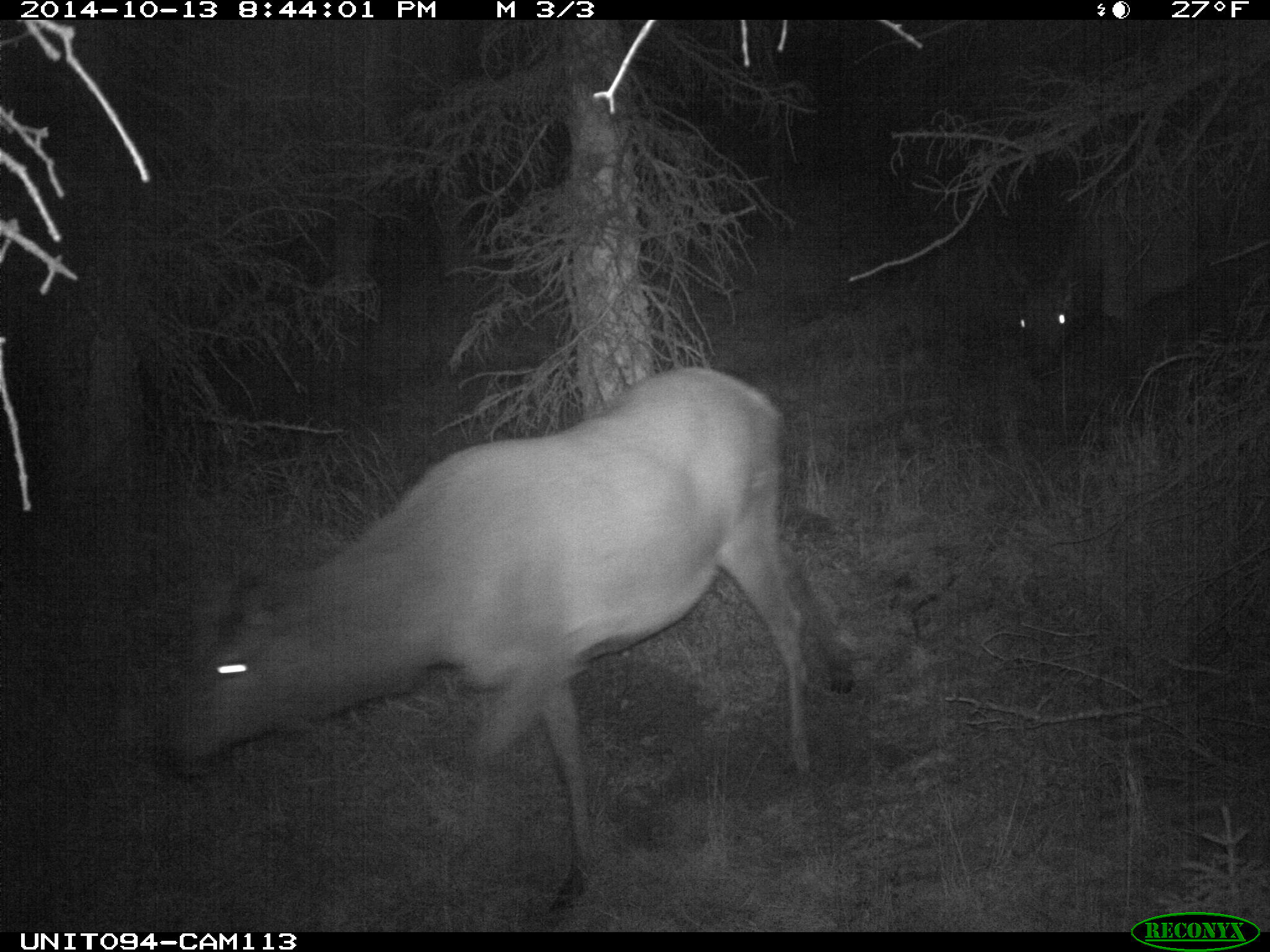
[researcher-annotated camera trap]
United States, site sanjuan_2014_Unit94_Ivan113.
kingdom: Animalia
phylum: Chordata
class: Mammalia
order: Artiodactyla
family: Cervidae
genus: Cervus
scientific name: Cervus elaphus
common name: red deer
Cervus elaphus (red deer).